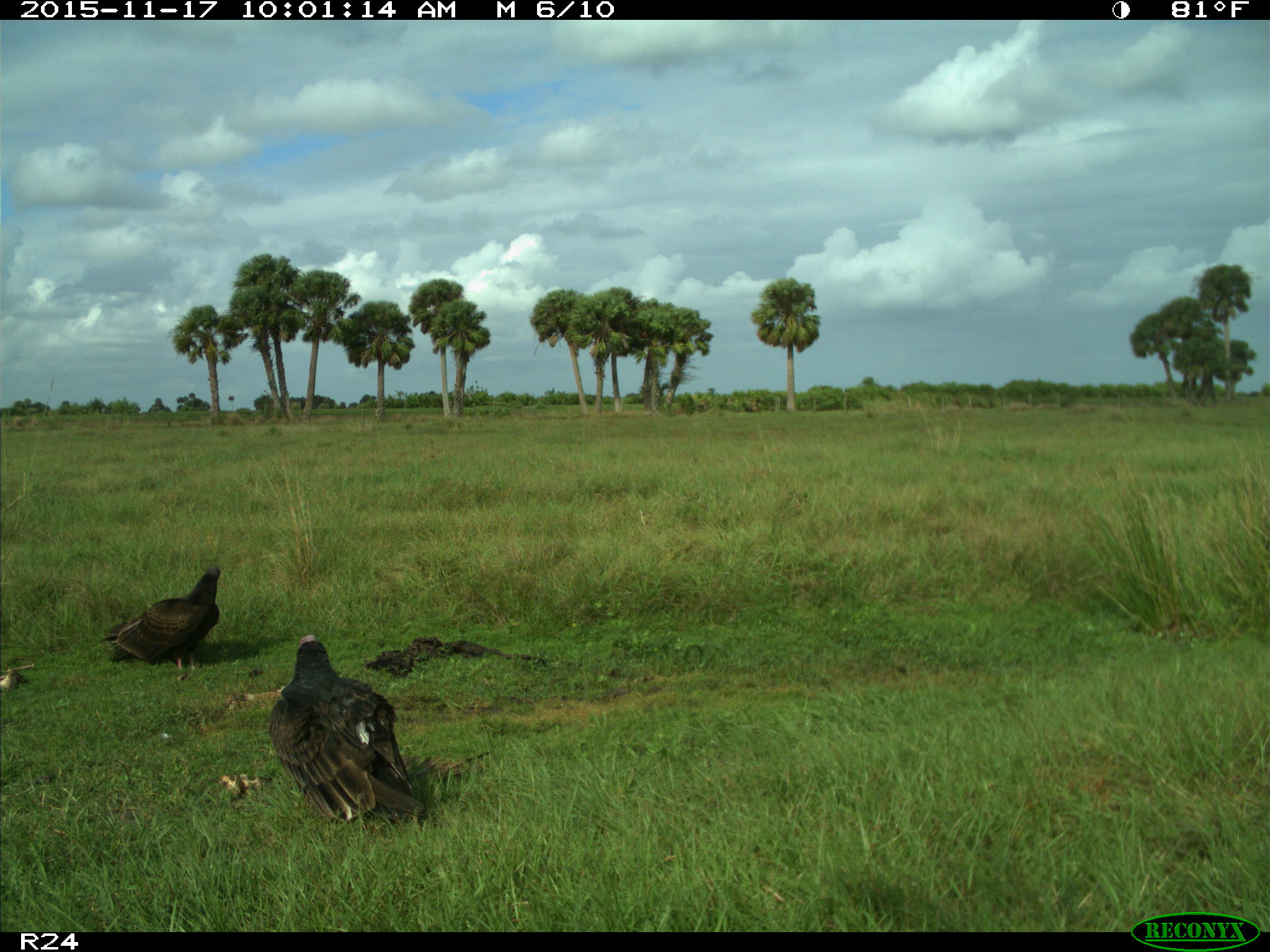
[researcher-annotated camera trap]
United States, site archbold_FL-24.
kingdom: Animalia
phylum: Chordata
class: Aves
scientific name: Aves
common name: birds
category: unidentified bird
Unidentified bird (birds) (Aves).